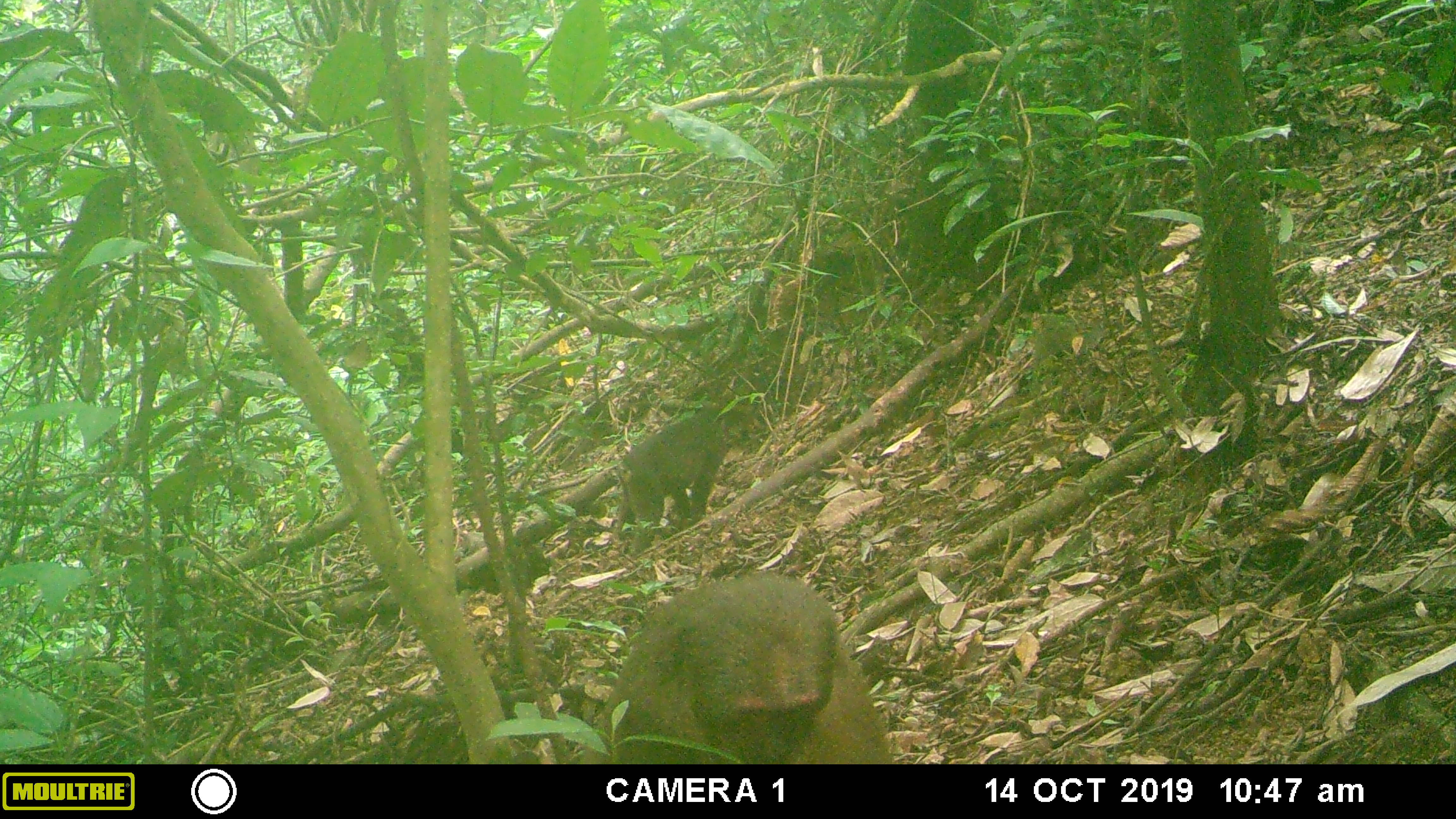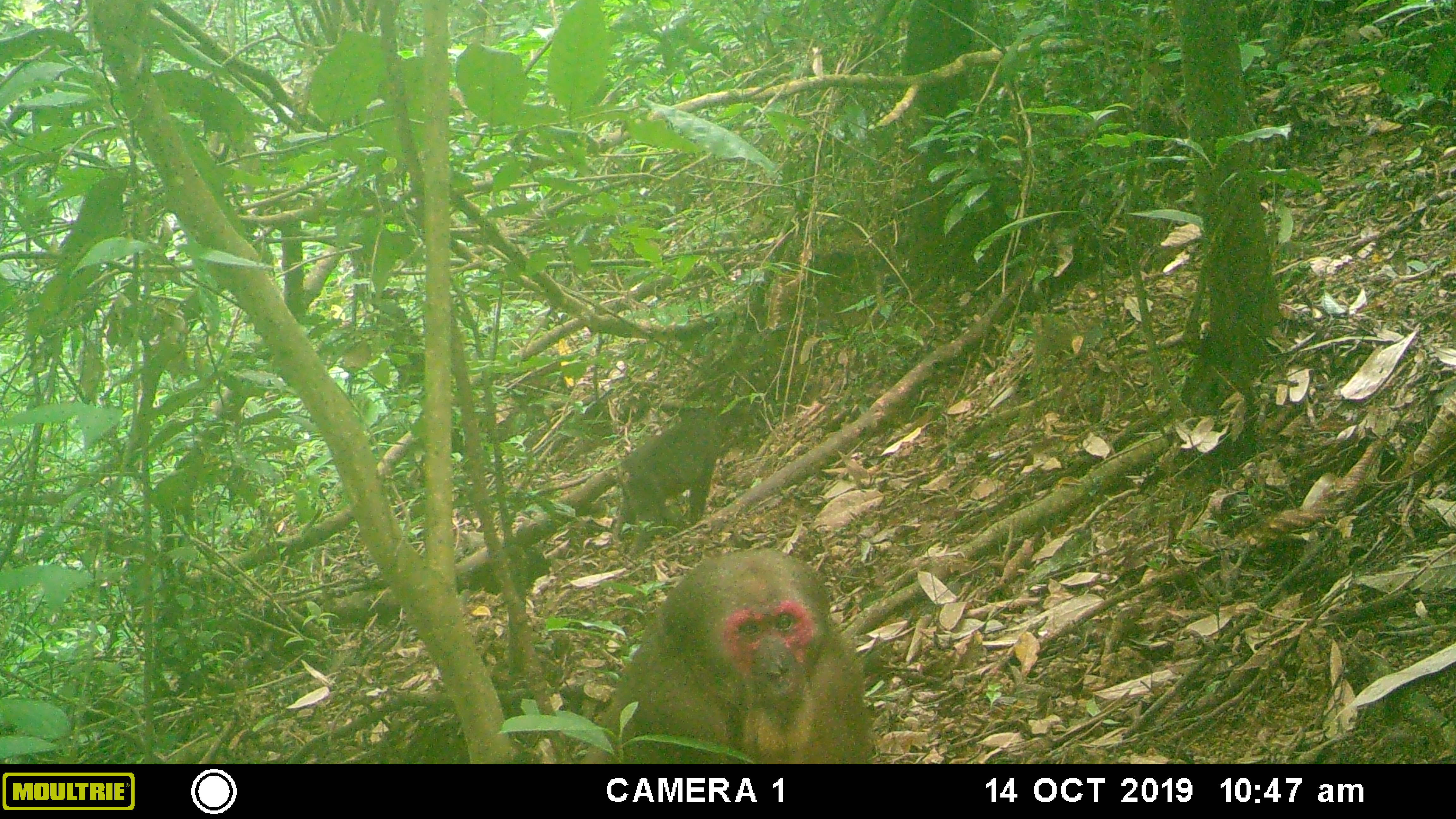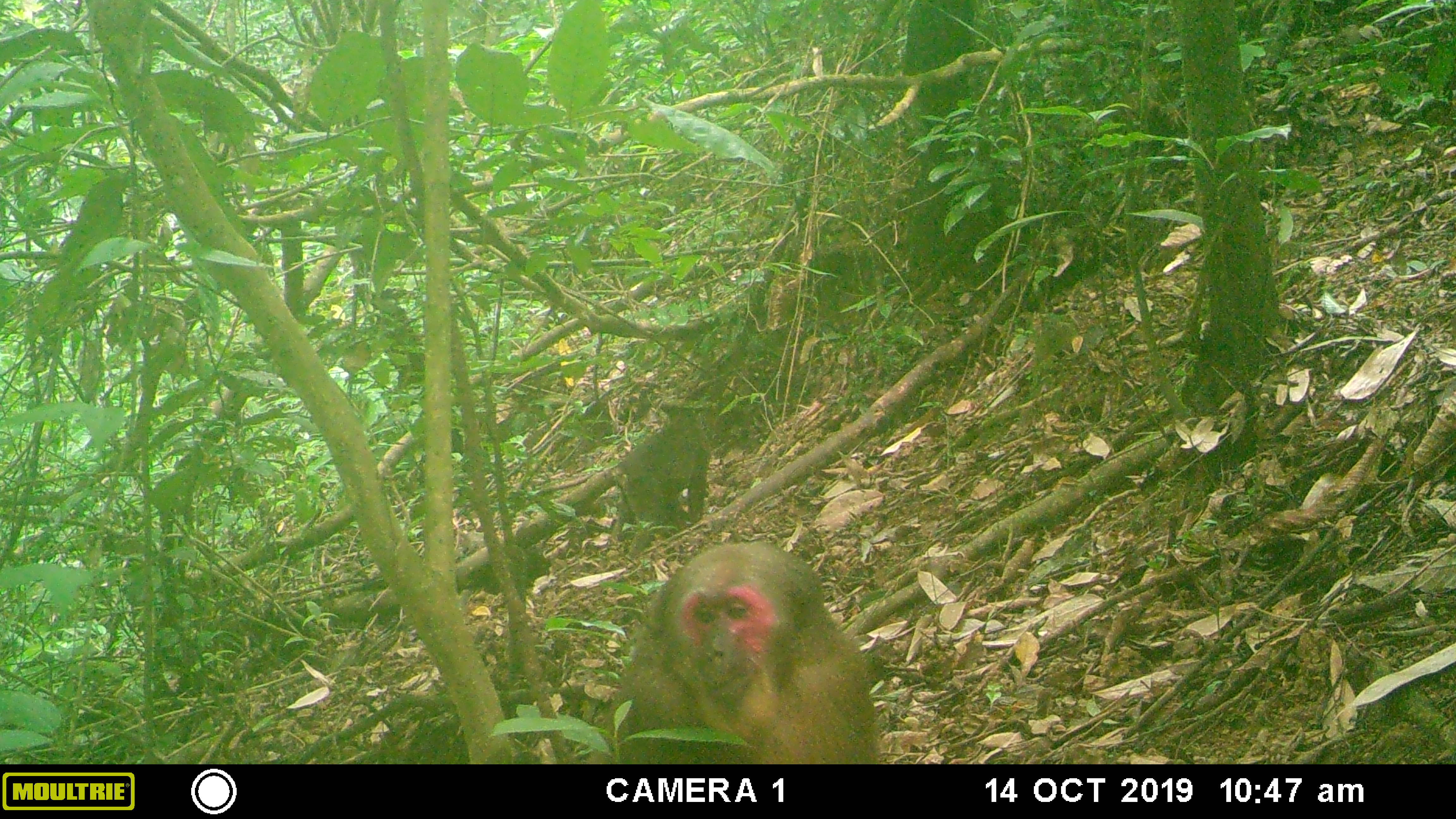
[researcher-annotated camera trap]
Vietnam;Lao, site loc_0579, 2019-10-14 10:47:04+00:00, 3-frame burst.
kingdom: Animalia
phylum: Chordata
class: Mammalia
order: Primates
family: Cercopithecidae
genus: Macaca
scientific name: Macaca arctoides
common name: stump-tailed macaque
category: stump tailed macaque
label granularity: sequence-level